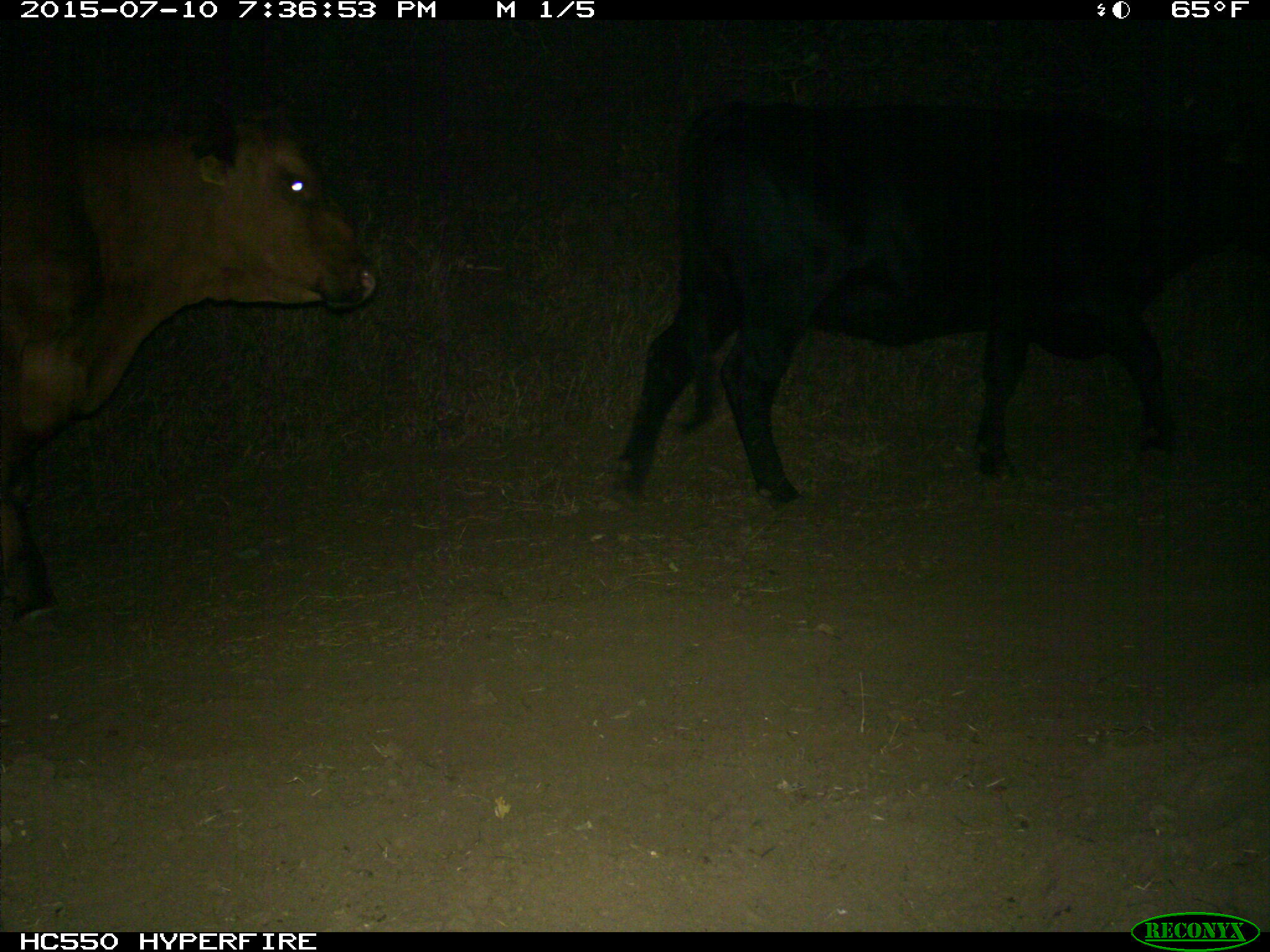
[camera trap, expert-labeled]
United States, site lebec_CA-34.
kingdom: Animalia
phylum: Chordata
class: Mammalia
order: Artiodactyla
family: Bovidae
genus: Bos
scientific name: Bos taurus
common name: domestic cow